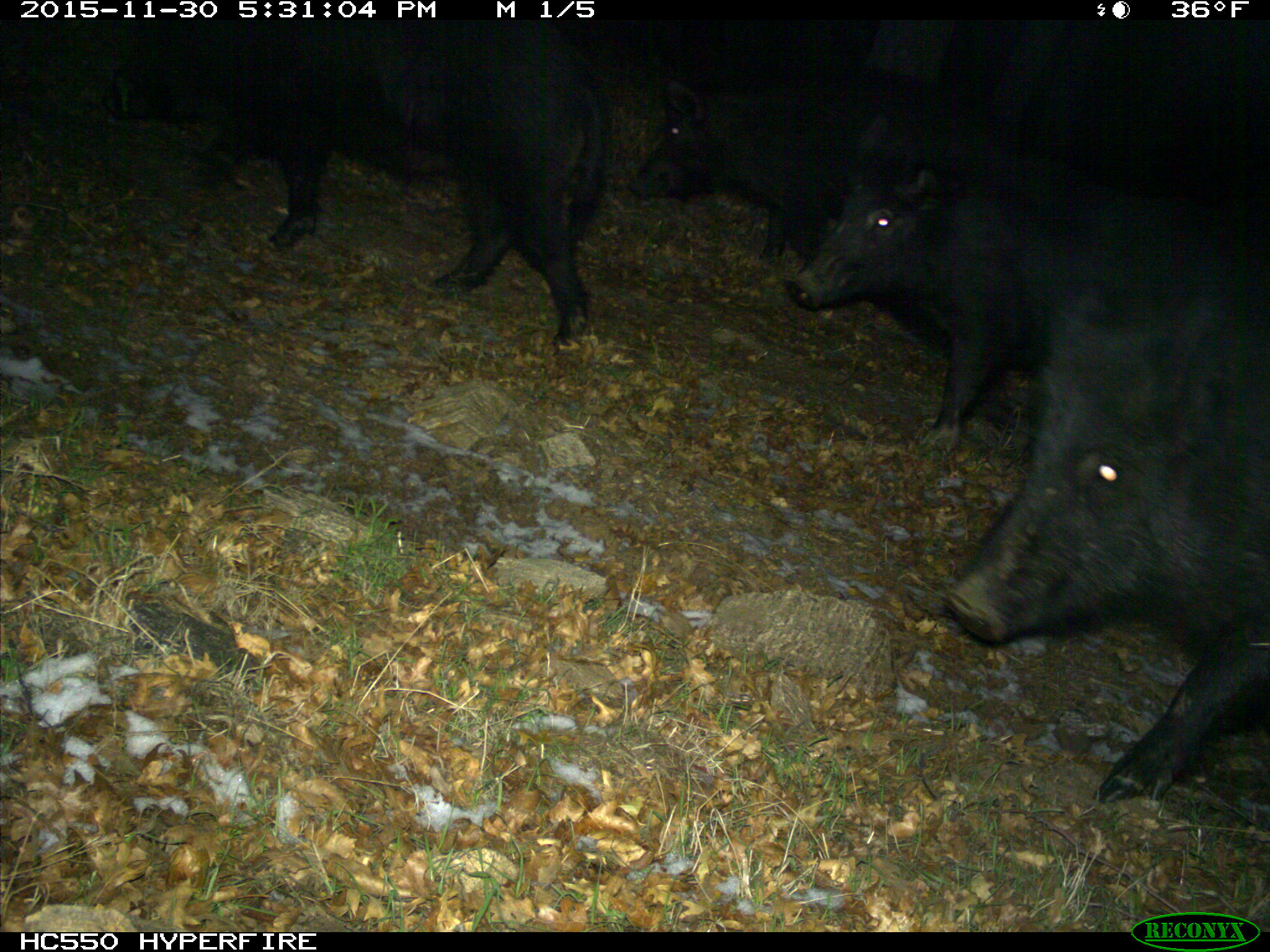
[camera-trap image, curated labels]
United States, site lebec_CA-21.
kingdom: Animalia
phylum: Chordata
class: Mammalia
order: Artiodactyla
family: Suidae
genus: Sus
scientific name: Sus scrofa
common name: wild boar